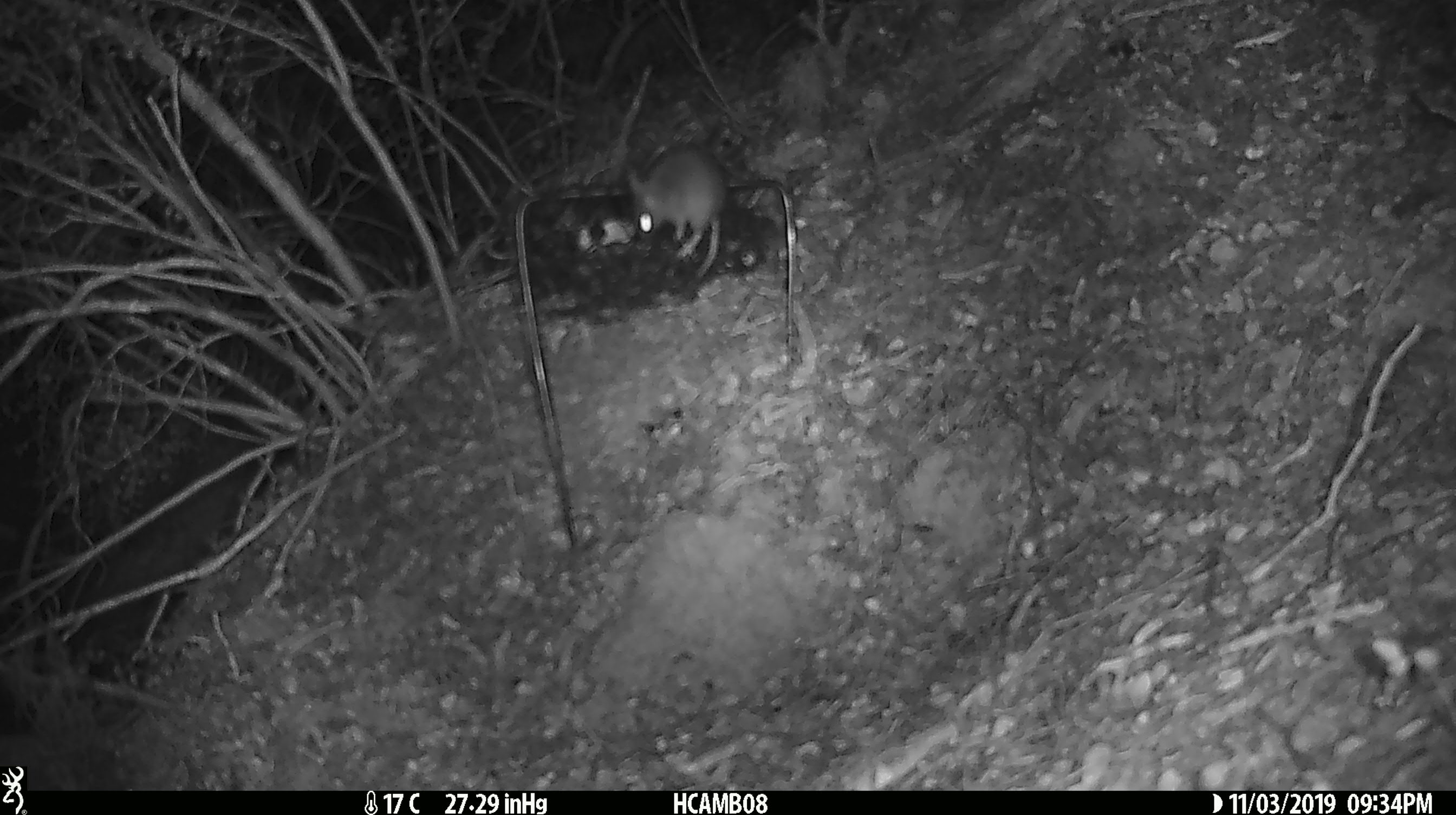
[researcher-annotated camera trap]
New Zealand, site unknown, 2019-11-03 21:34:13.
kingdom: Animalia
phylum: Chordata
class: Mammalia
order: Rodentia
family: Muridae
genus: Mus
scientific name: Mus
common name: mouse